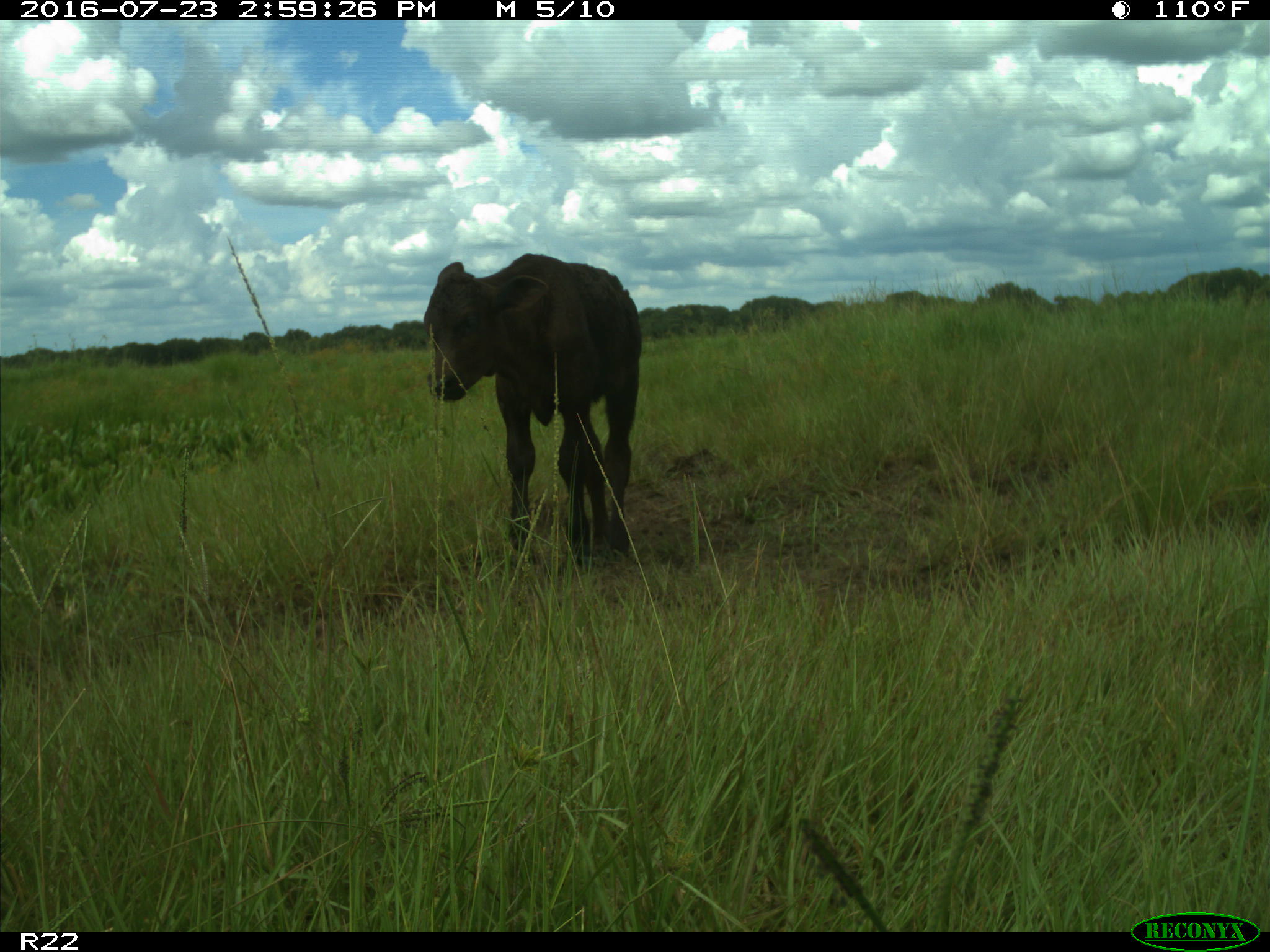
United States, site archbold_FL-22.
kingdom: Animalia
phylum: Chordata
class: Mammalia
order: Artiodactyla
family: Bovidae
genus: Bos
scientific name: Bos taurus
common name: domestic cow